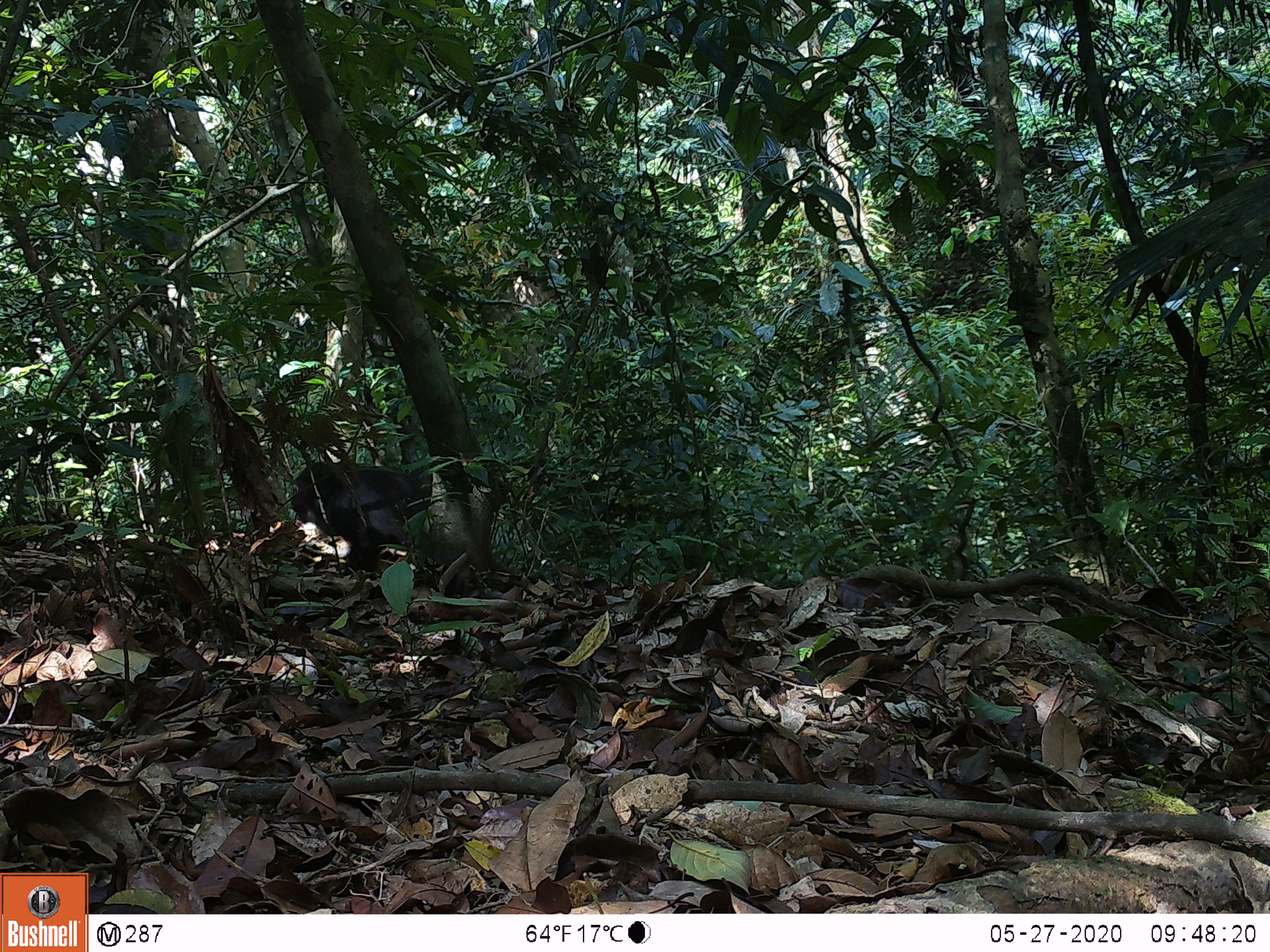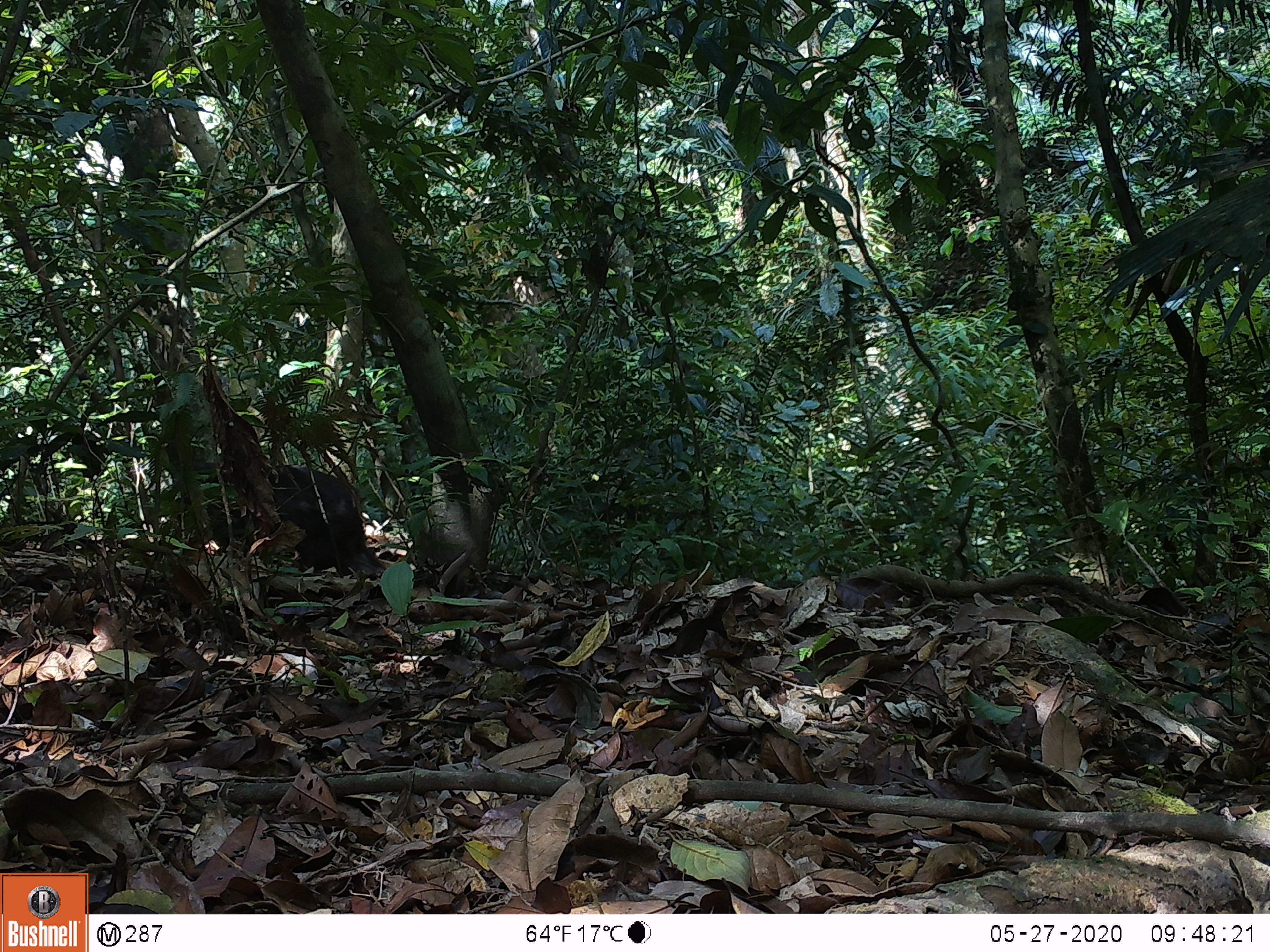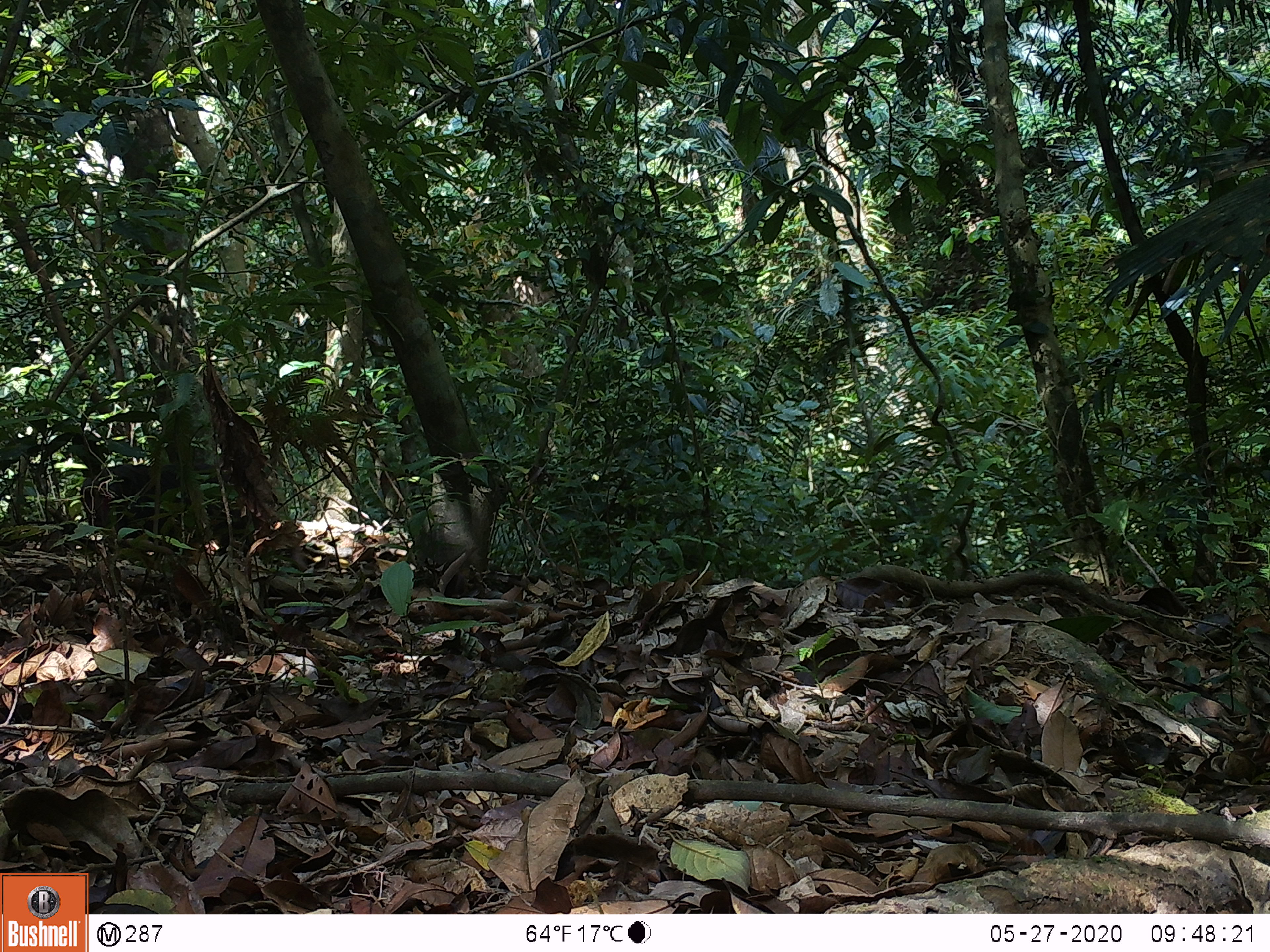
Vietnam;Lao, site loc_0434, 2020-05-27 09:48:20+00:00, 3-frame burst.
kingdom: Animalia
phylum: Chordata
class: Mammalia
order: Primates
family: Cercopithecidae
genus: Macaca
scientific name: Macaca arctoides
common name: stump-tailed macaque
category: stump tailed macaque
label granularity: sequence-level